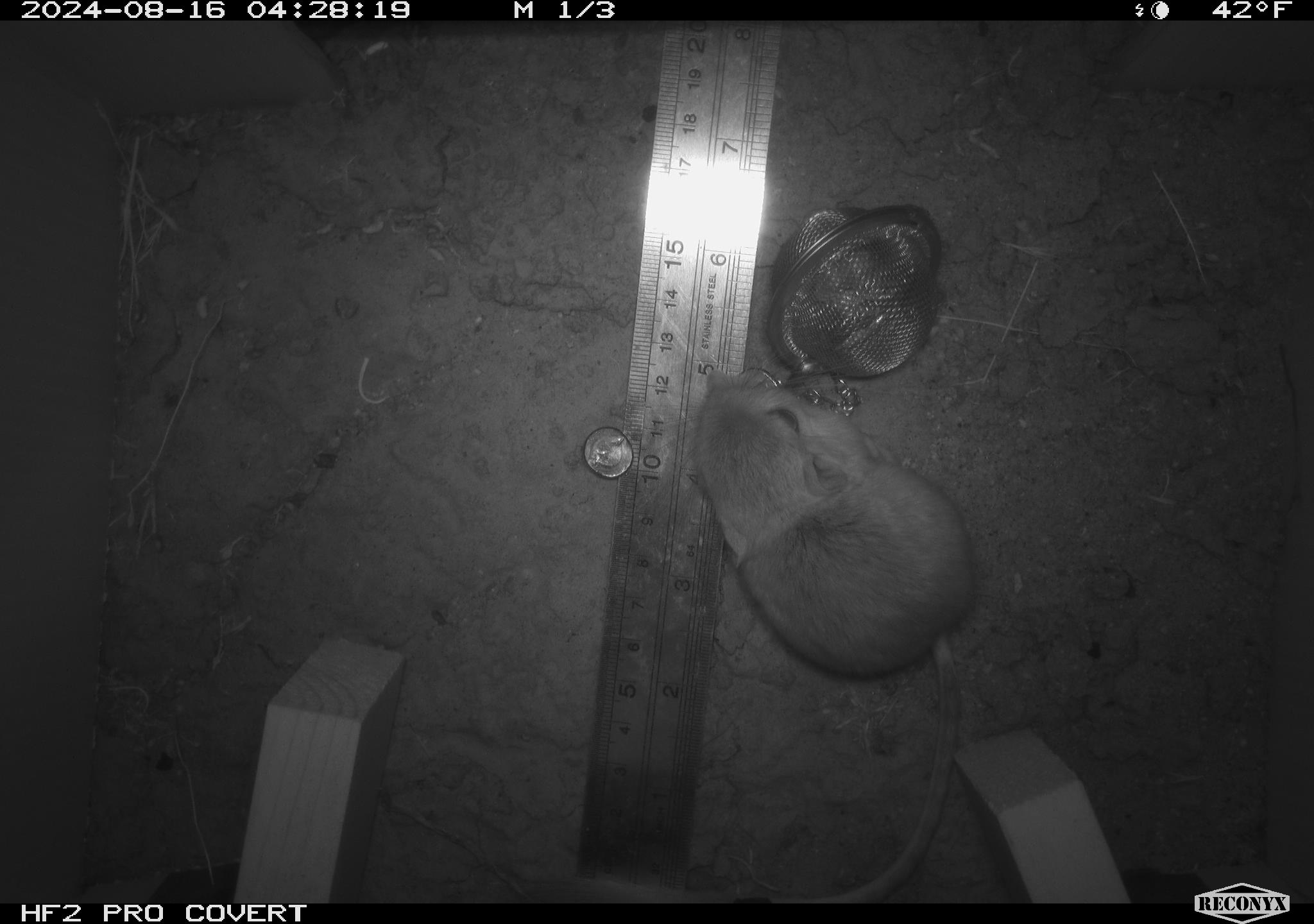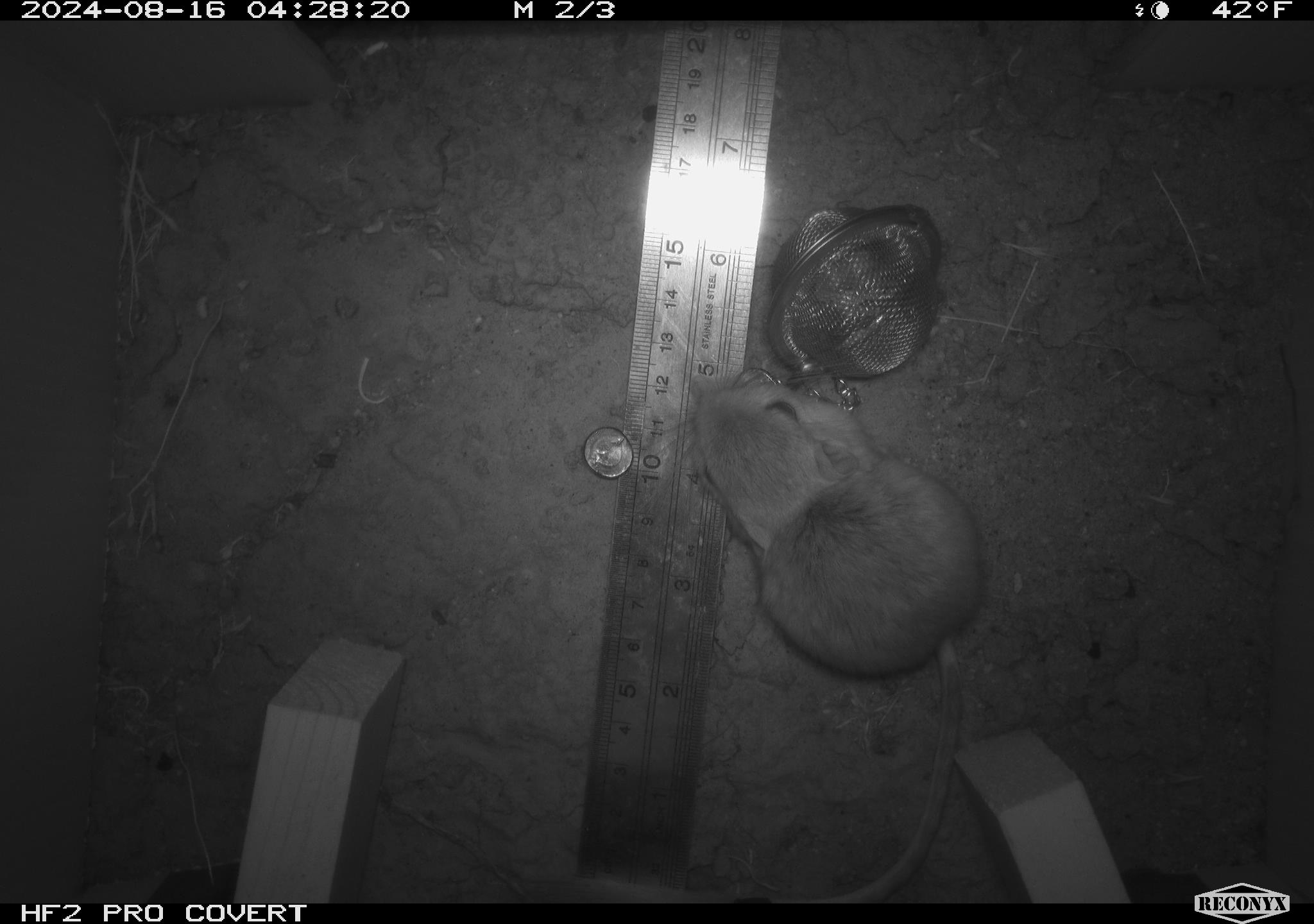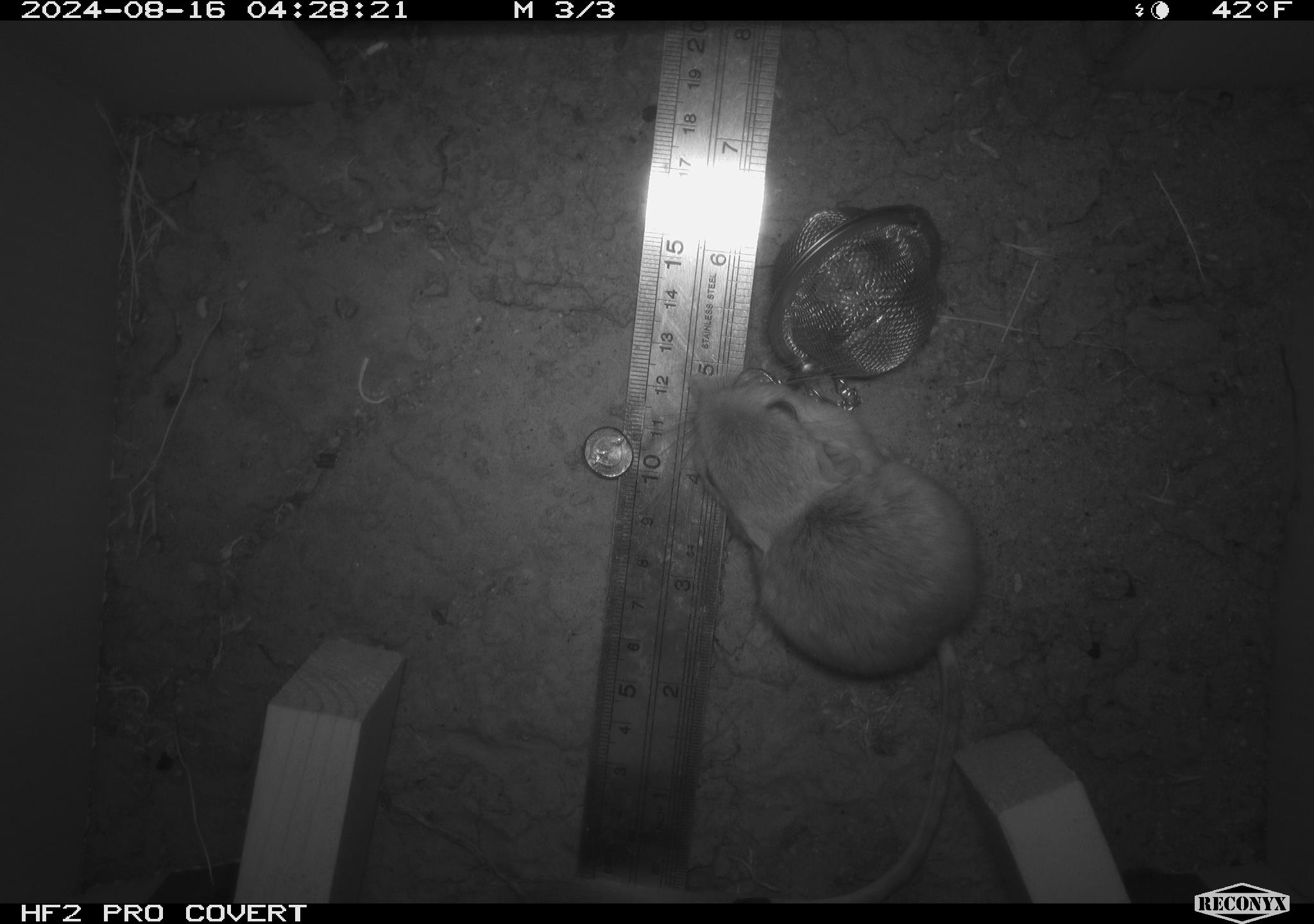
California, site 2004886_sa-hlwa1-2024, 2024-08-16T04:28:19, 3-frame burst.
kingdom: Animalia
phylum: Chordata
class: Mammalia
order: Rodentia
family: Heteromyidae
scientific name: Heteromyidae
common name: kangaroo rats and pocket mice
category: heteromyidae family